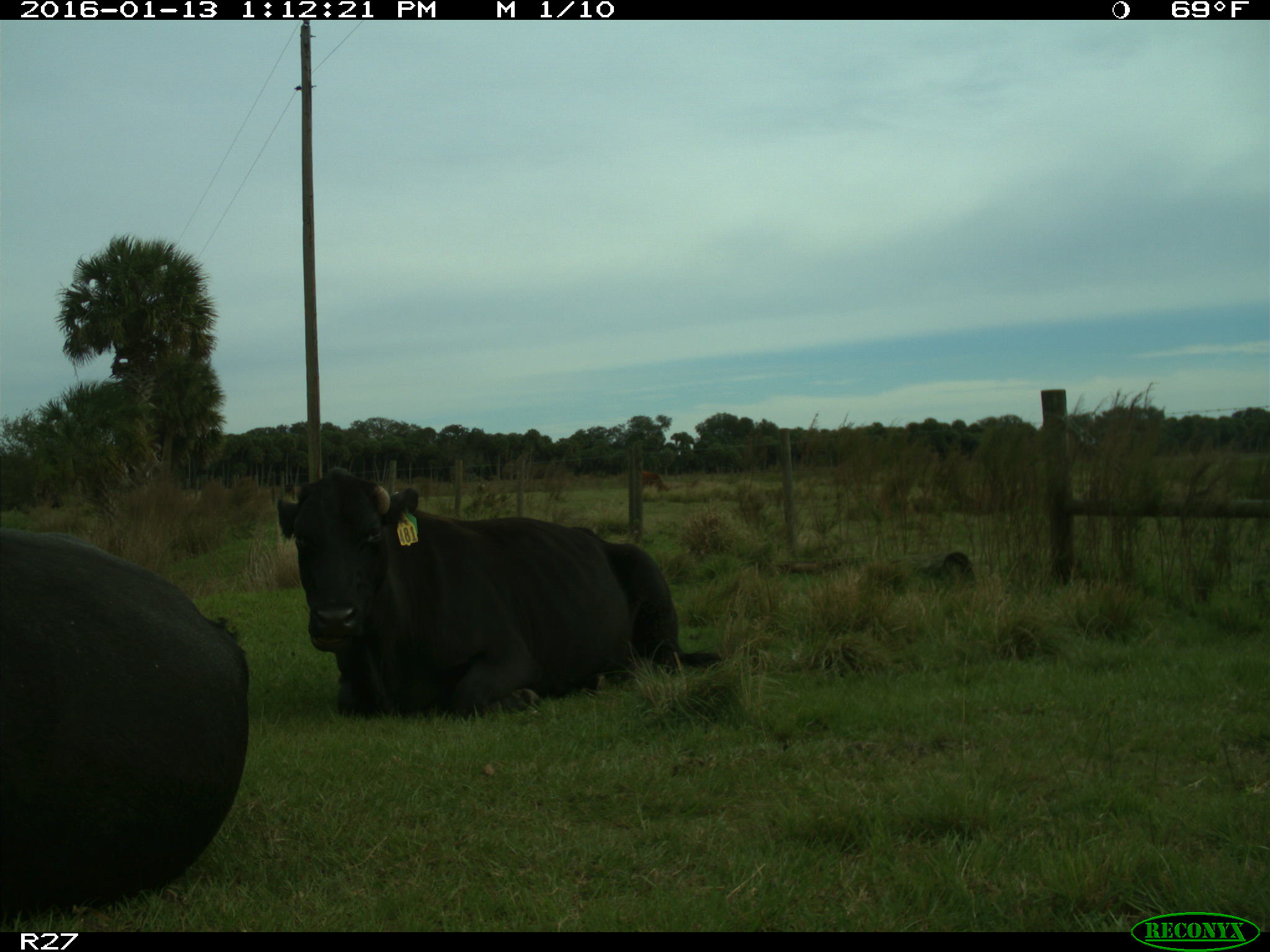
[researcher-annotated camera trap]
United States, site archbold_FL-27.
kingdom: Animalia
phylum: Chordata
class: Mammalia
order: Artiodactyla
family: Bovidae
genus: Bos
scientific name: Bos taurus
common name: domestic cow